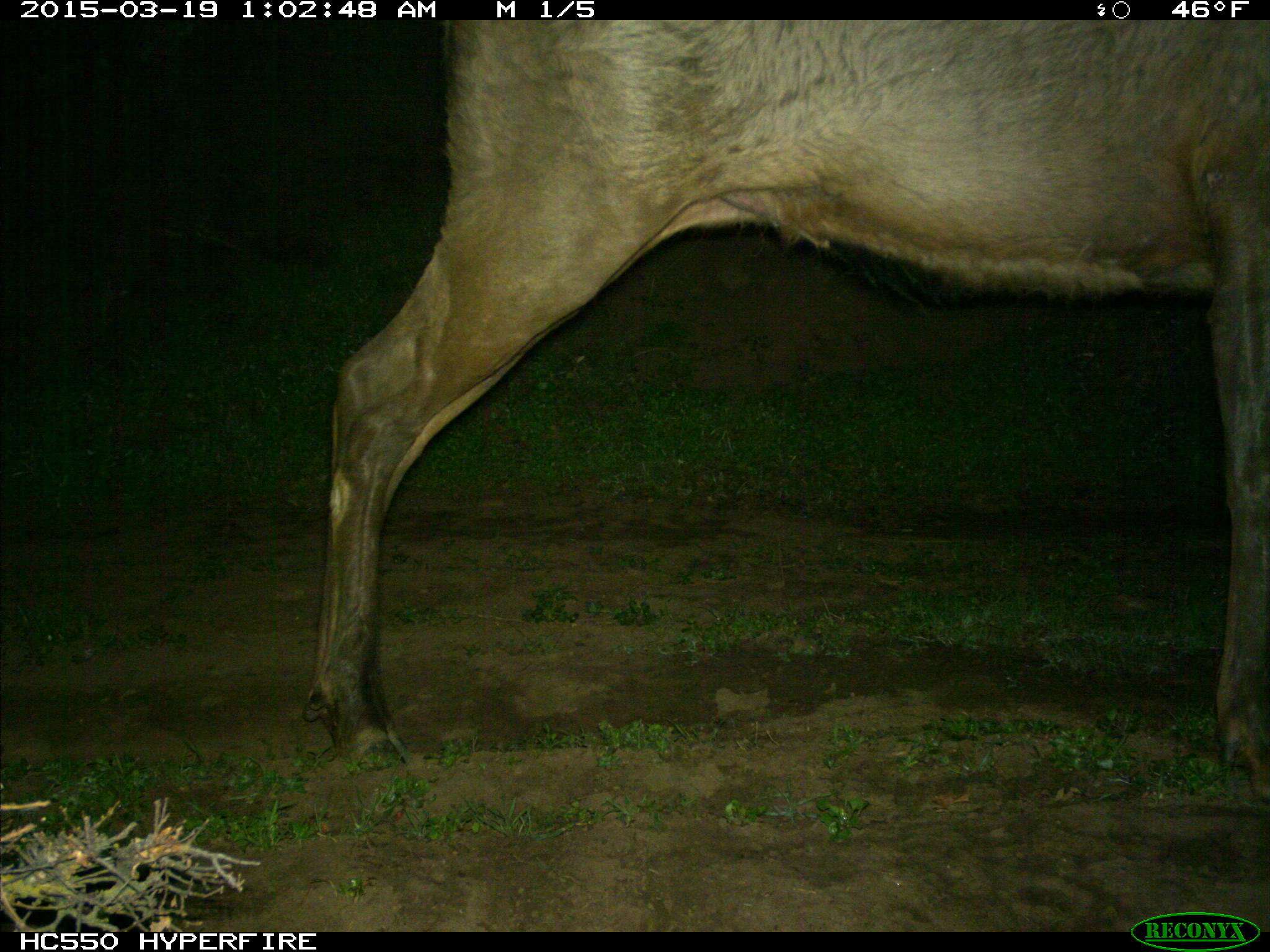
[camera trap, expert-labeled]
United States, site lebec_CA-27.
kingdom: Animalia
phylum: Chordata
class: Mammalia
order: Artiodactyla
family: Cervidae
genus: Cervus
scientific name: Cervus canadensis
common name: elk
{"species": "Cervus canadensis (elk)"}